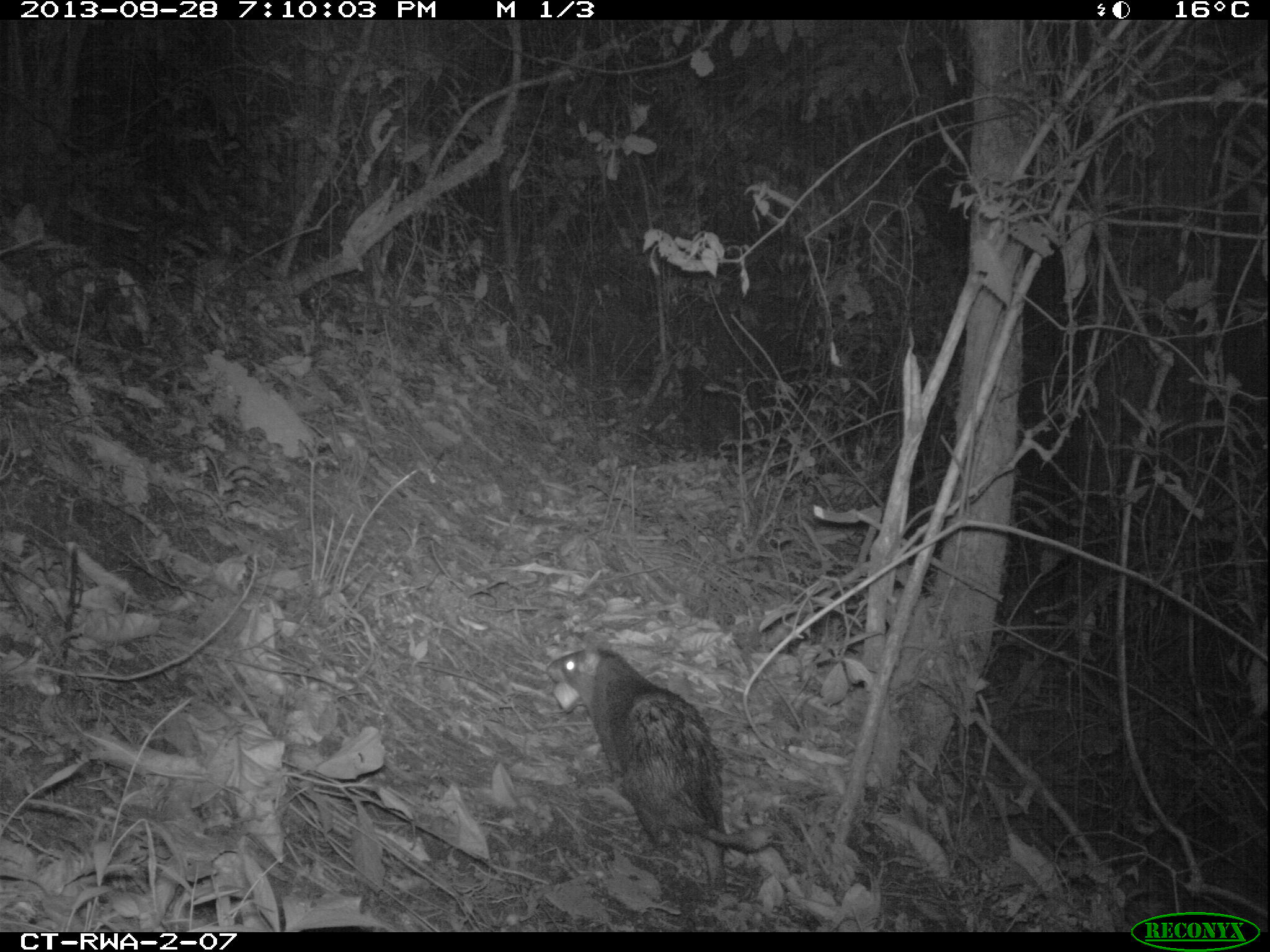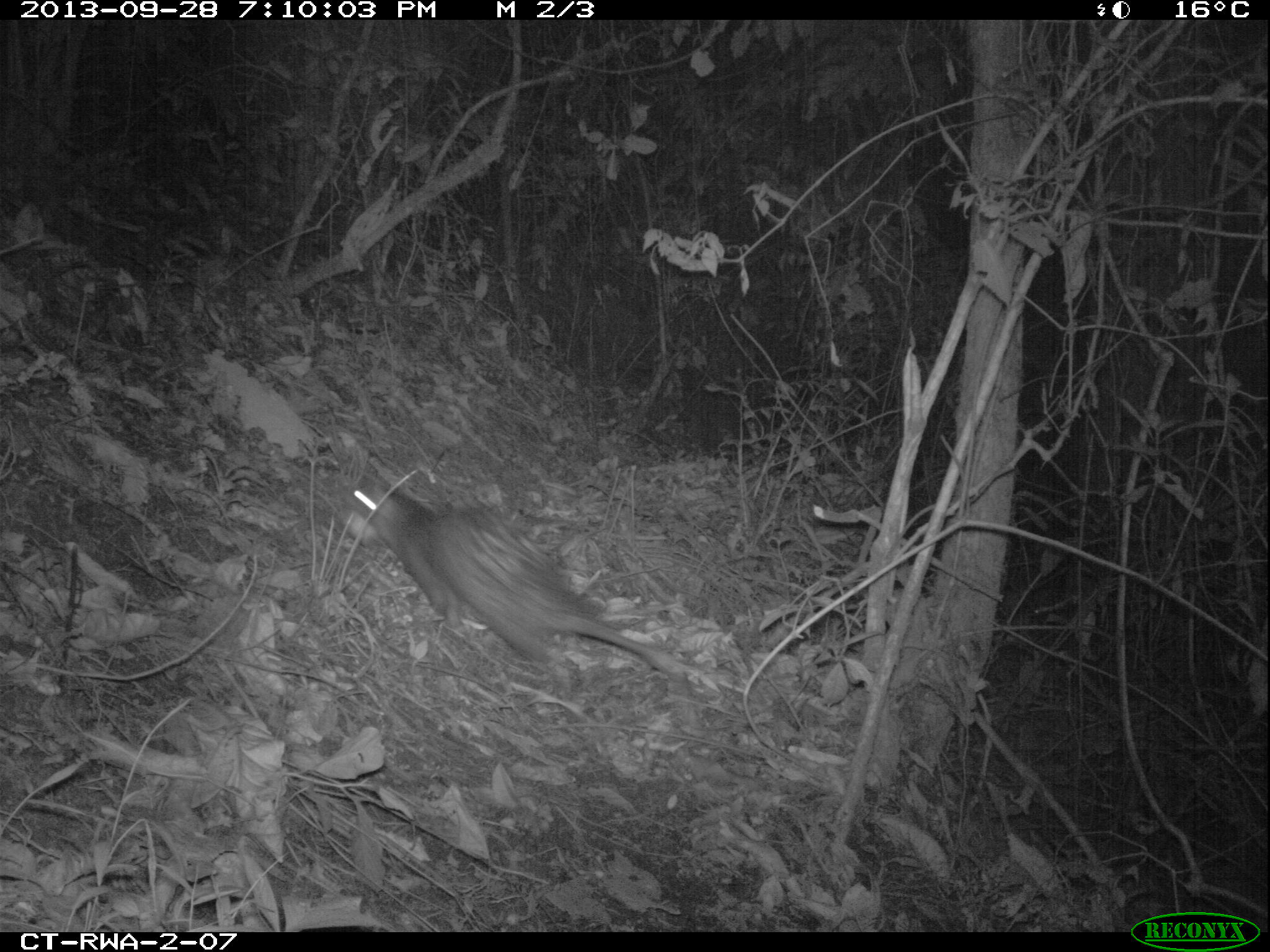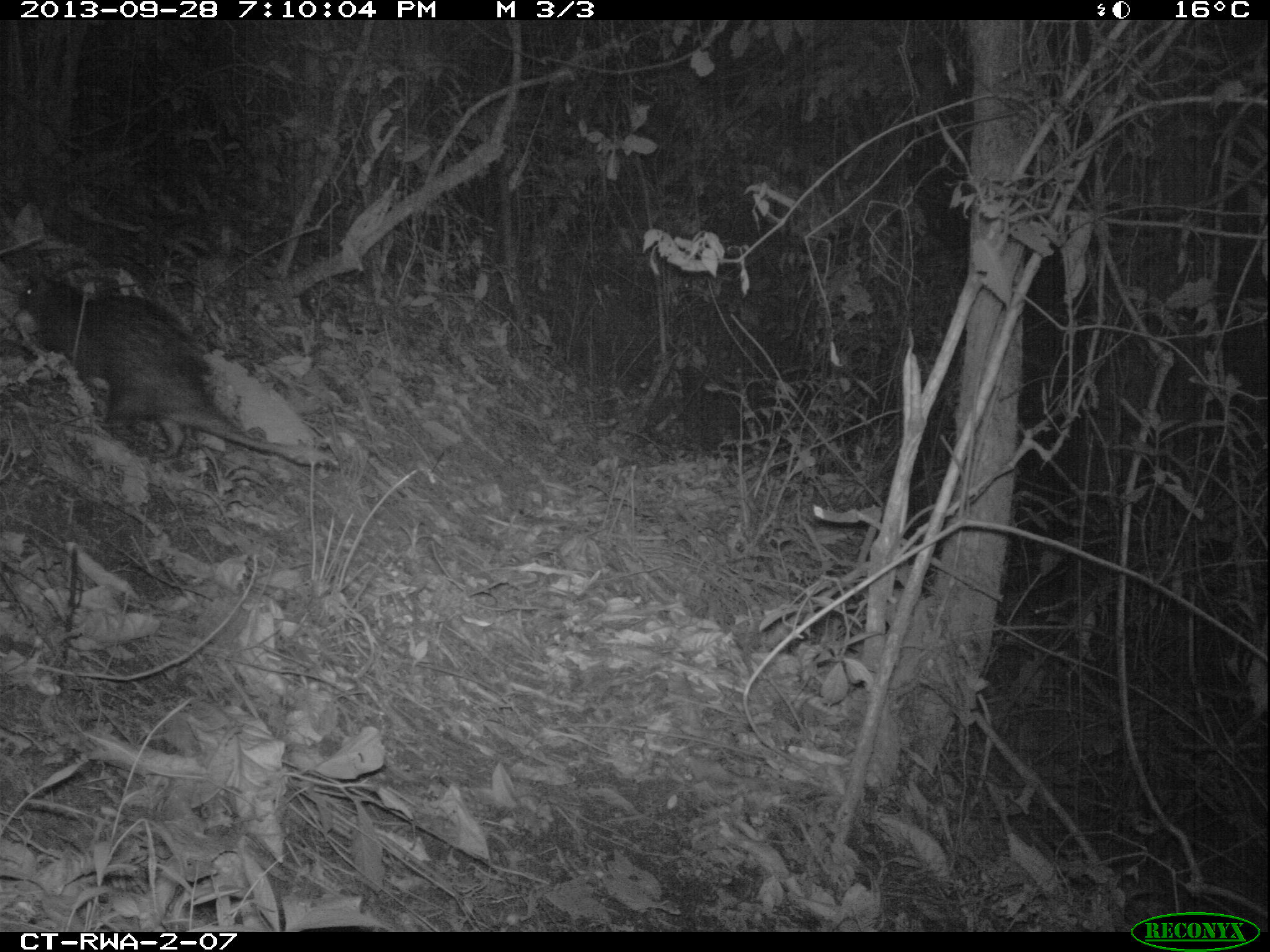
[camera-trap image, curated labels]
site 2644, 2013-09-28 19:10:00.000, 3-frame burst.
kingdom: Animalia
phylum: Chordata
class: Mammalia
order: Rodentia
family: Hystricidae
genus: Atherurus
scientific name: Atherurus africanus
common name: african brush-tailed porcupine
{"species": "Atherurus africanus (african brush-tailed porcupine)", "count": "1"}